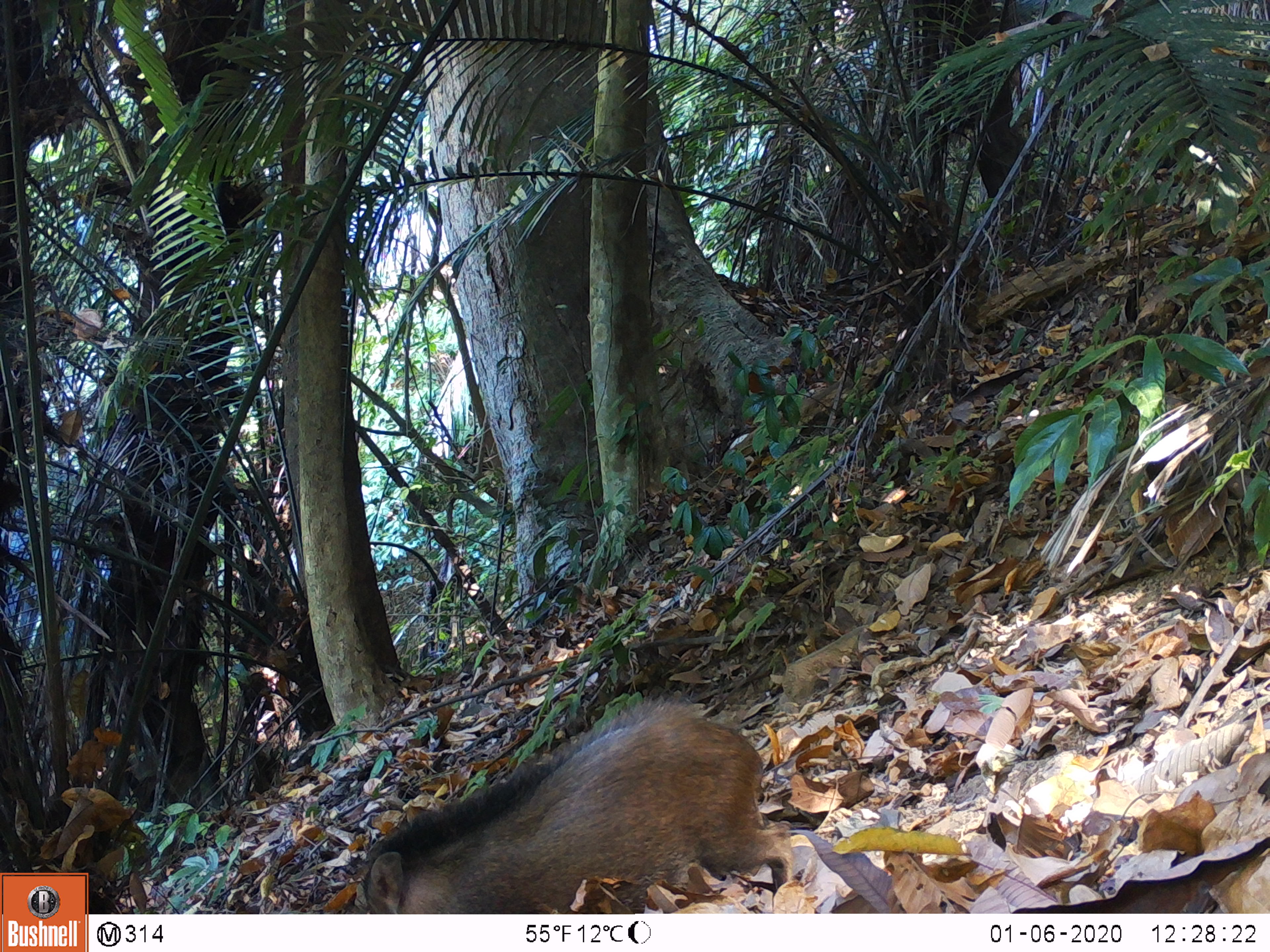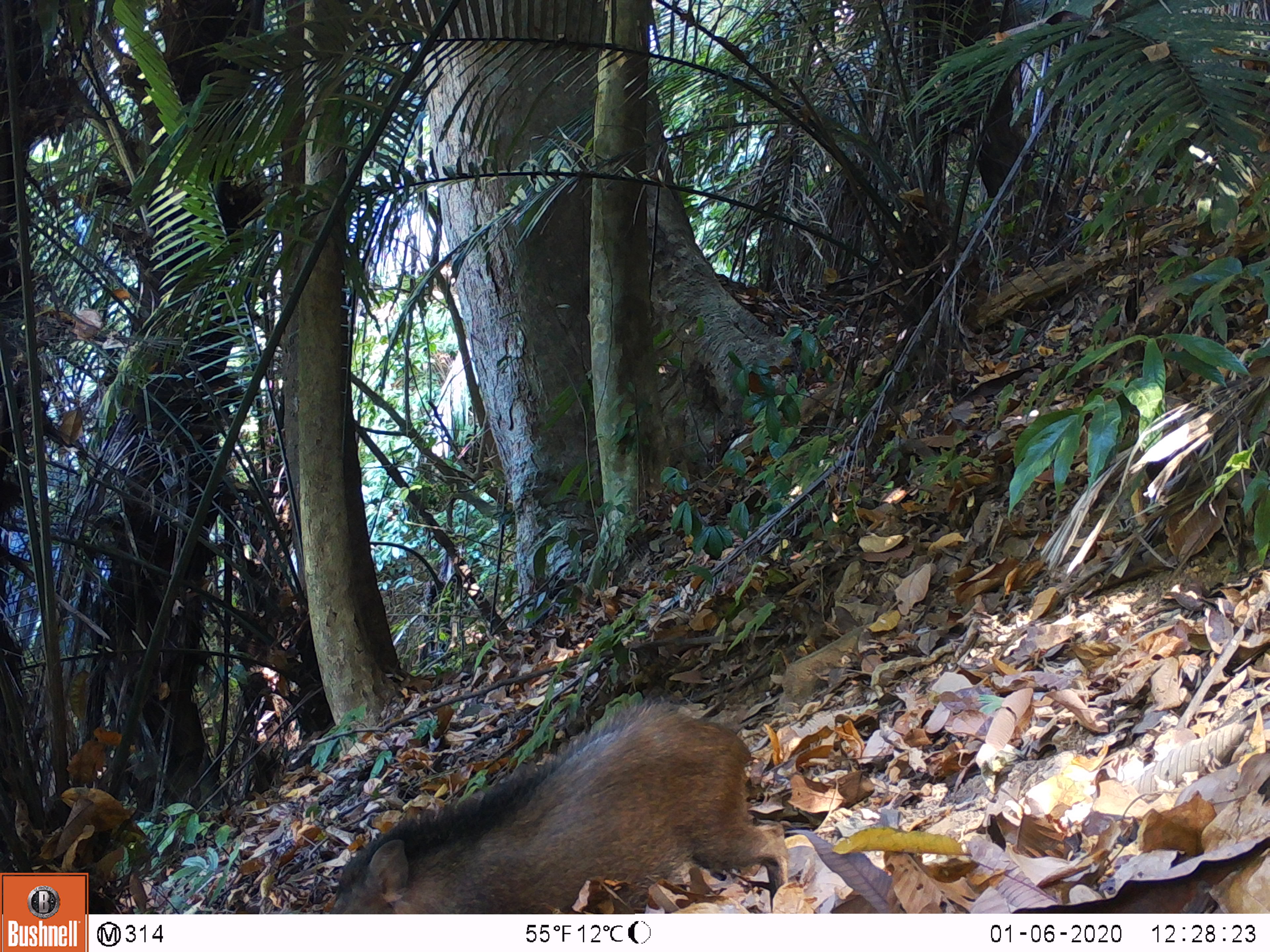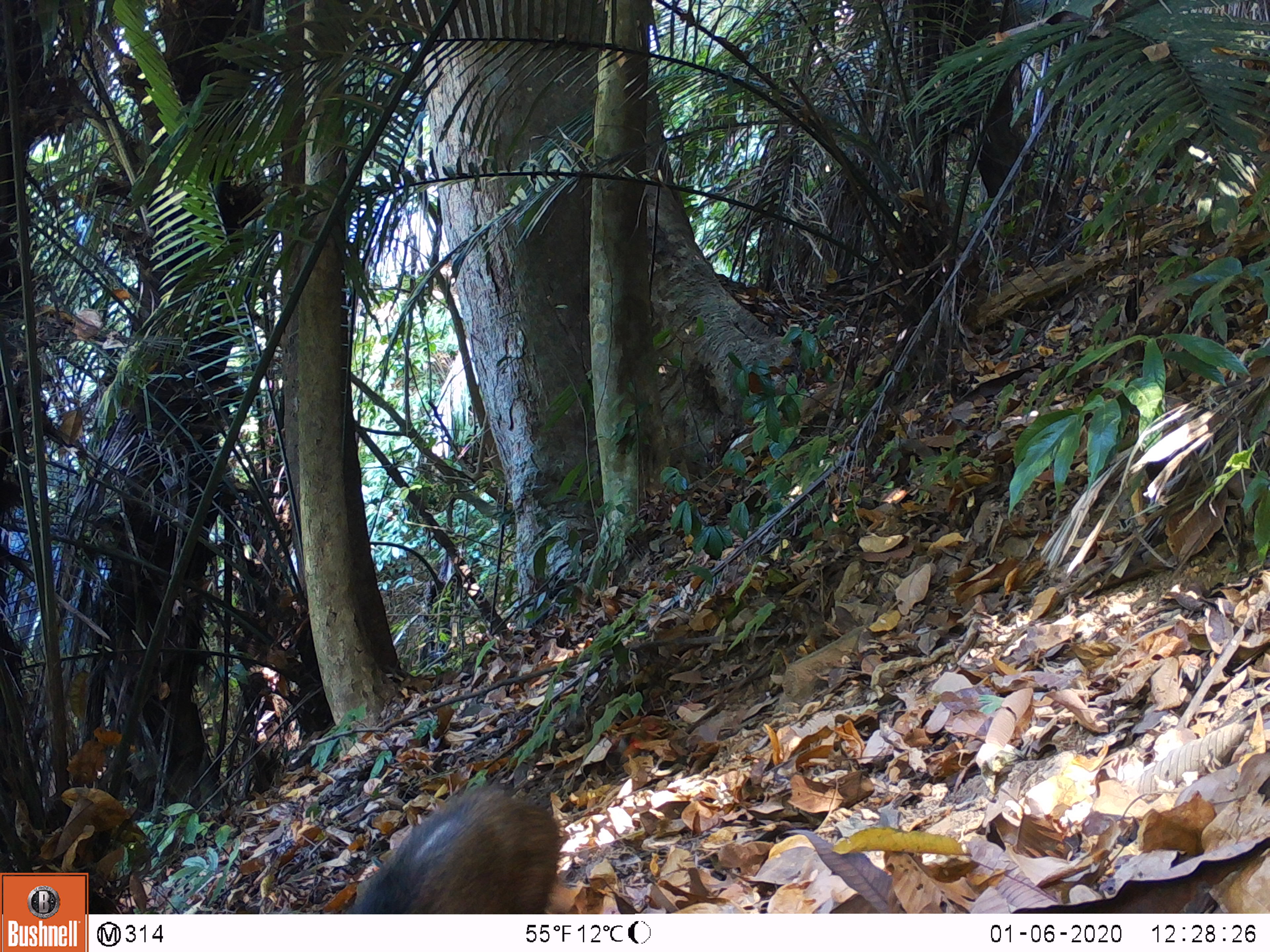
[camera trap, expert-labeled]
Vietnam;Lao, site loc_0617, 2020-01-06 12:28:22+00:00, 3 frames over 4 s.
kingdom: Animalia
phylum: Chordata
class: Mammalia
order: Artiodactyla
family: Suidae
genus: Sus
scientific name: Sus scrofa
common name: eurasian wild pig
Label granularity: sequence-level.